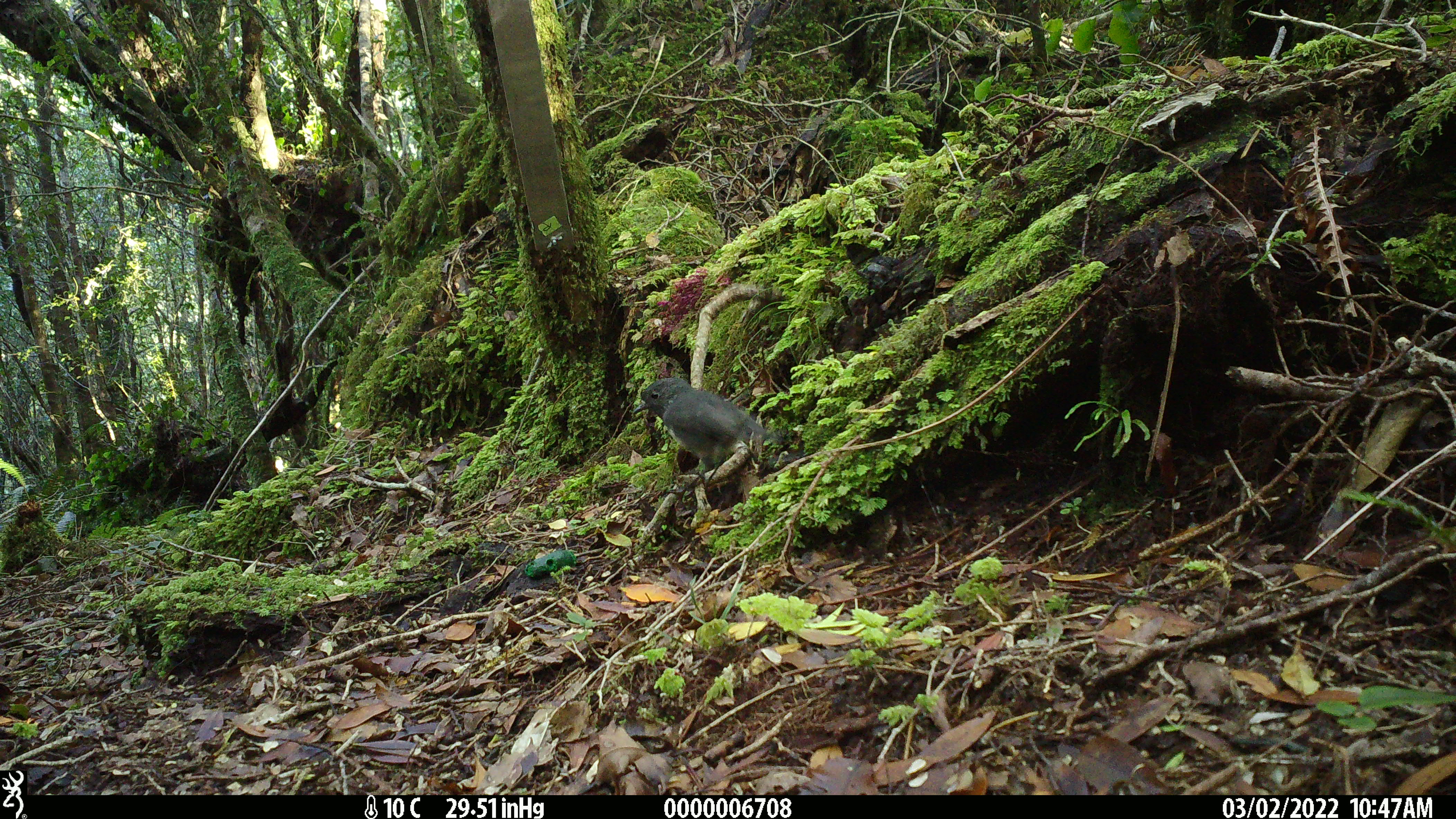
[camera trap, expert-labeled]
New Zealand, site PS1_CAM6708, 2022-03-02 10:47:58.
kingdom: Animalia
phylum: Chordata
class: Aves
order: Passeriformes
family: Petroicidae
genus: Petroica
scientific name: Petroica australis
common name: new zealand robin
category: robin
Robin (new zealand robin) (Petroica australis).